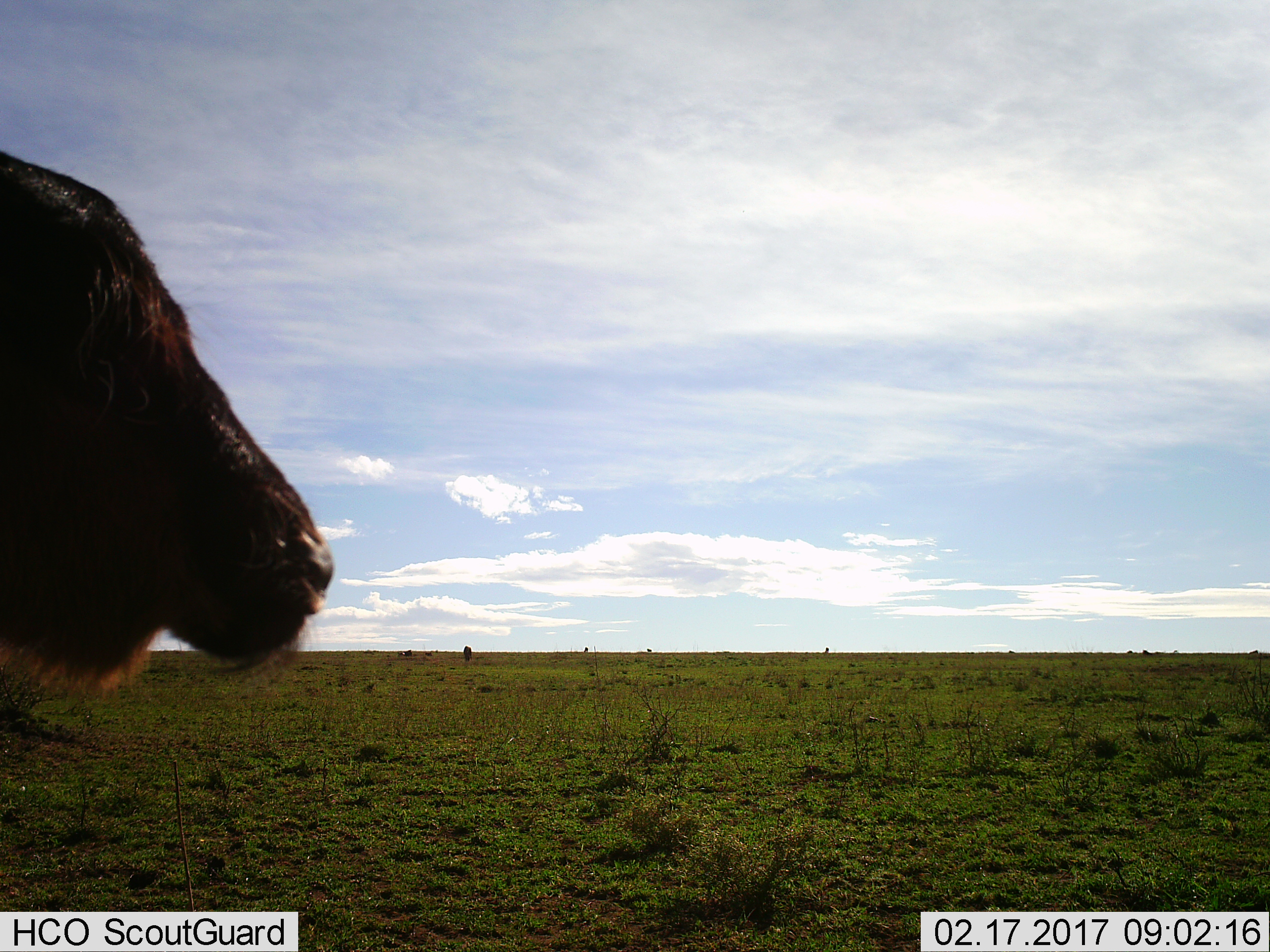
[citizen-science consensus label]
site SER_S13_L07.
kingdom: Animalia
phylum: Chordata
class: Mammalia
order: Artiodactyla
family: Bovidae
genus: Connochaetes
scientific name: Connochaetes taurinus taurinus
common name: blue wildebeest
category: wildebeestblue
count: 1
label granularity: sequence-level